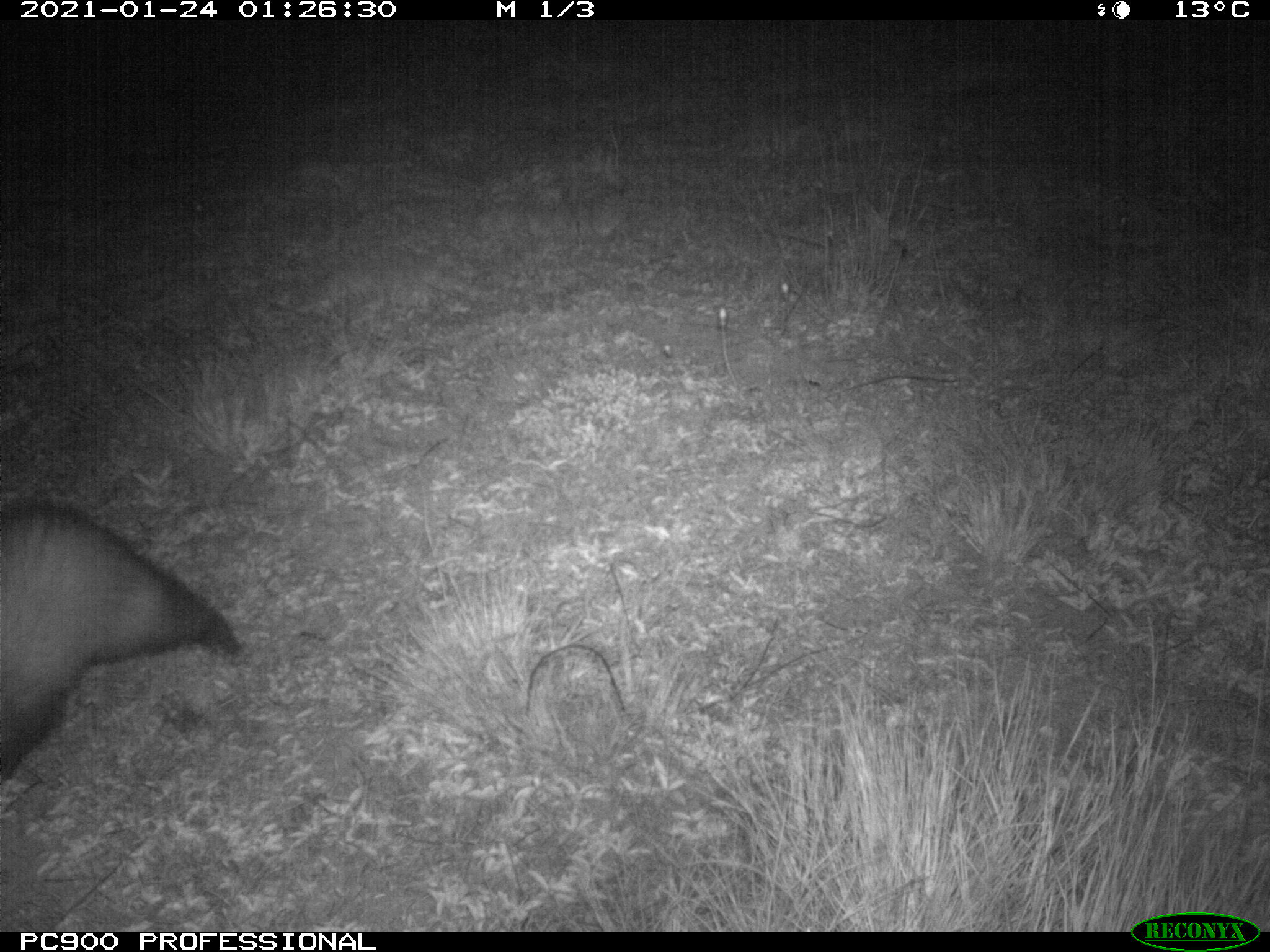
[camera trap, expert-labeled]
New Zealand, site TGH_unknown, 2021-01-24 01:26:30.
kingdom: Animalia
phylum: Chordata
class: Mammalia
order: Carnivora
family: Mustelidae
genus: Mustela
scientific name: Mustela furo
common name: ferret